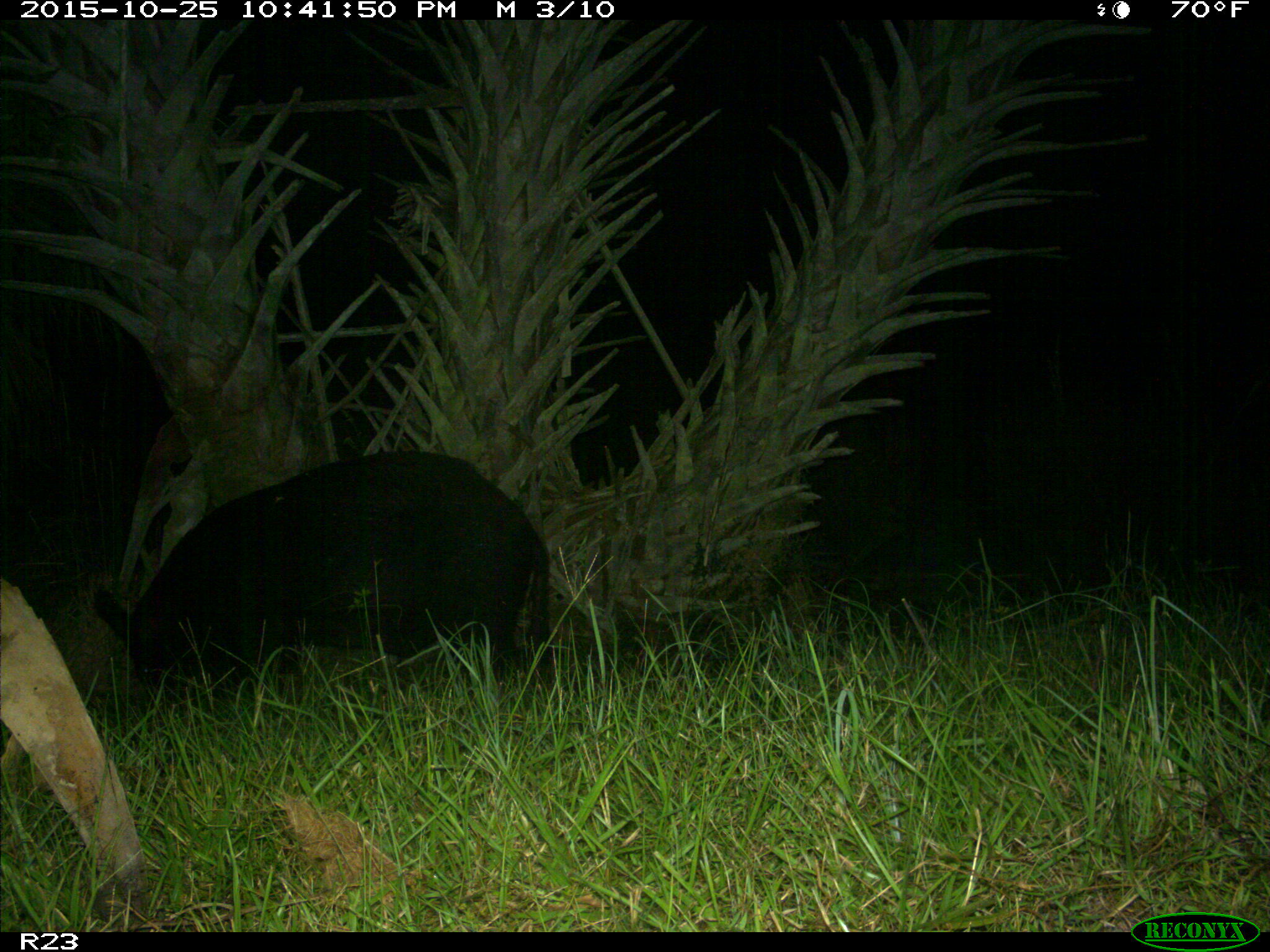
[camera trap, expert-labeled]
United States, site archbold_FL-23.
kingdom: Animalia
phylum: Chordata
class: Mammalia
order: Artiodactyla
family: Suidae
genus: Sus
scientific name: Sus scrofa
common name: wild boar